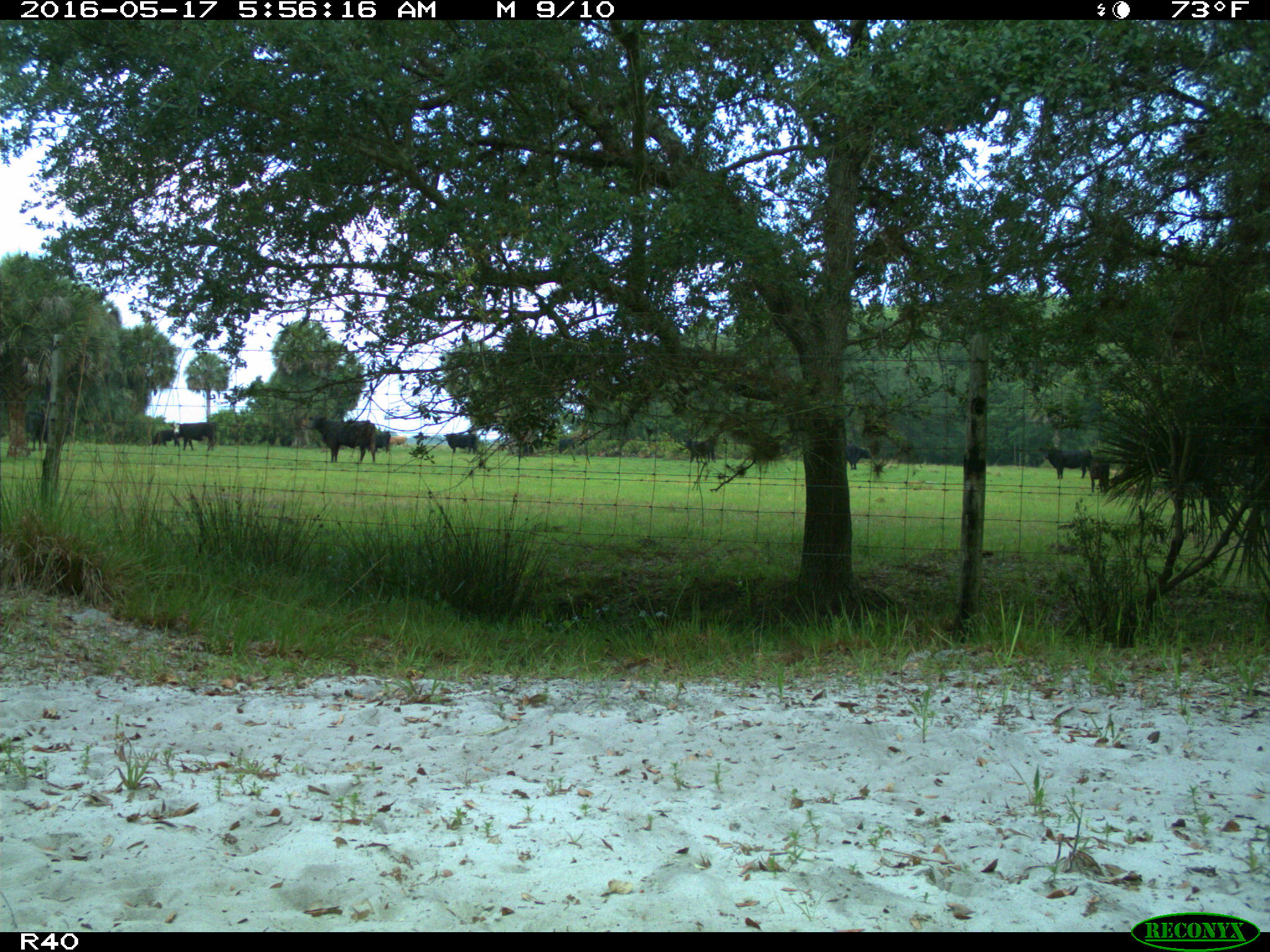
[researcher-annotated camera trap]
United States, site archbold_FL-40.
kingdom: Animalia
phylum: Chordata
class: Mammalia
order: Artiodactyla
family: Bovidae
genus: Bos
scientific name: Bos taurus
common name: domestic cow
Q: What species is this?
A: Bos taurus (domestic cow).